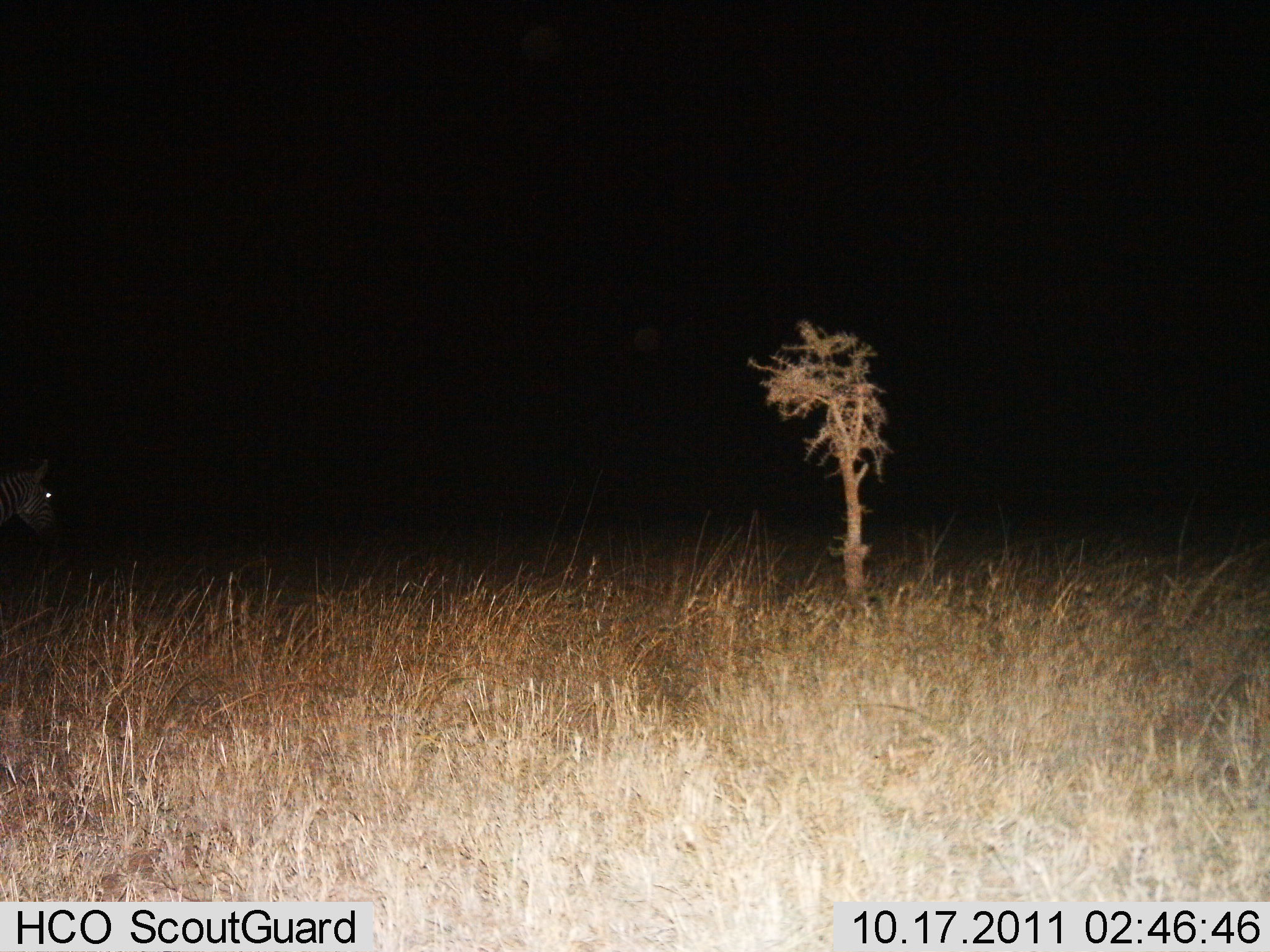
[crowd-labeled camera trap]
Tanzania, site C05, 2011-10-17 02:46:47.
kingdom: Animalia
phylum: Chordata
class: Mammalia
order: Perissodactyla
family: Equidae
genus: Equus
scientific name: Equus quagga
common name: plains zebra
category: zebra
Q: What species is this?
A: Zebra (plains zebra) (Equus quagga).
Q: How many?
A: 1.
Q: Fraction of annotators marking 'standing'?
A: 46%.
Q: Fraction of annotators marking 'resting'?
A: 0%.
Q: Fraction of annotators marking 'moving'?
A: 54%.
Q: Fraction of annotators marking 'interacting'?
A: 0%.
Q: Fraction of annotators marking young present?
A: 0%.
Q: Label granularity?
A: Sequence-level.